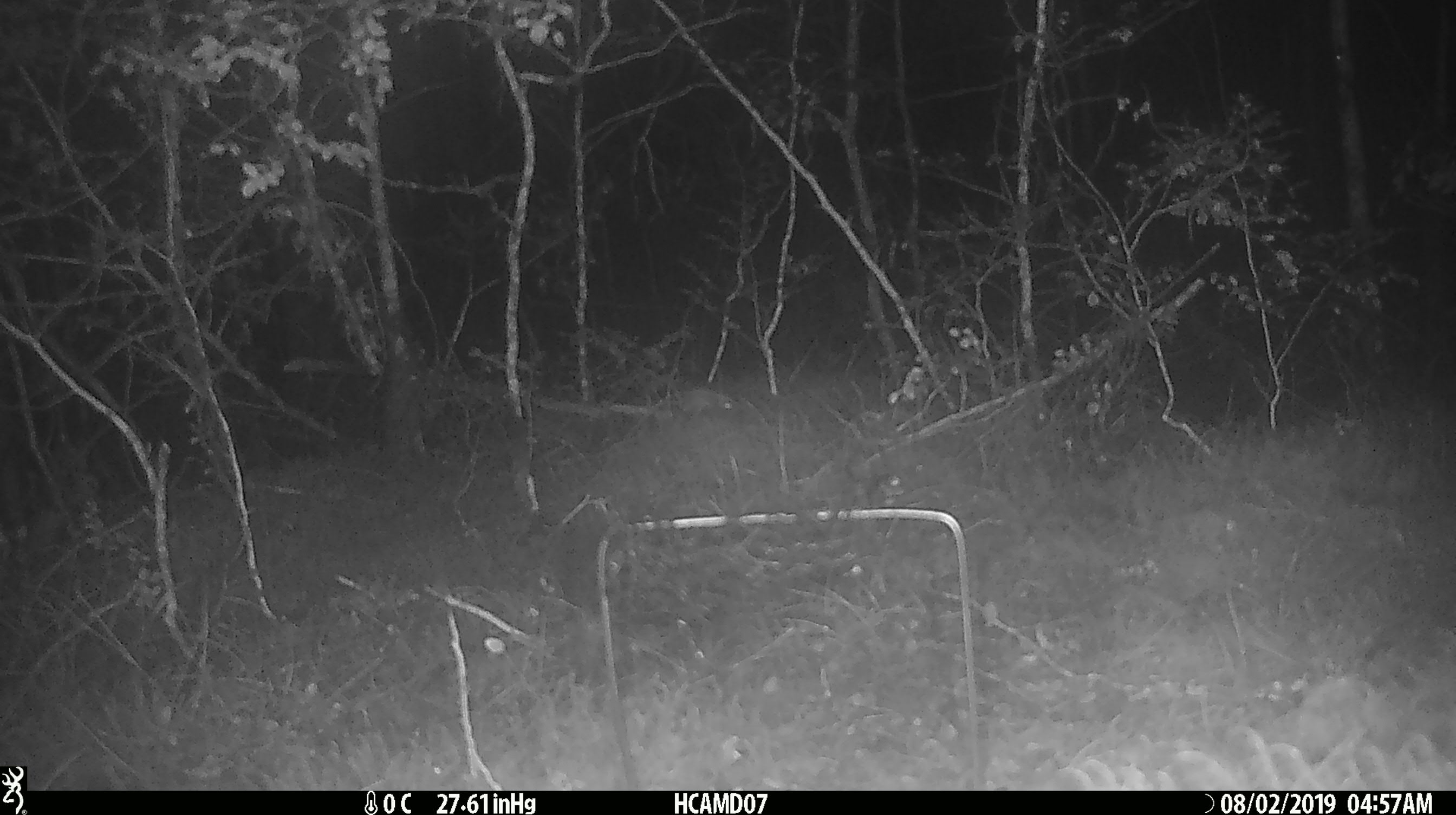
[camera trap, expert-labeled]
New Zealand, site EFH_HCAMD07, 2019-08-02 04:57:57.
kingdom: Animalia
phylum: Chordata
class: Mammalia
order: Rodentia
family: Muridae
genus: Mus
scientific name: Mus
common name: mouse